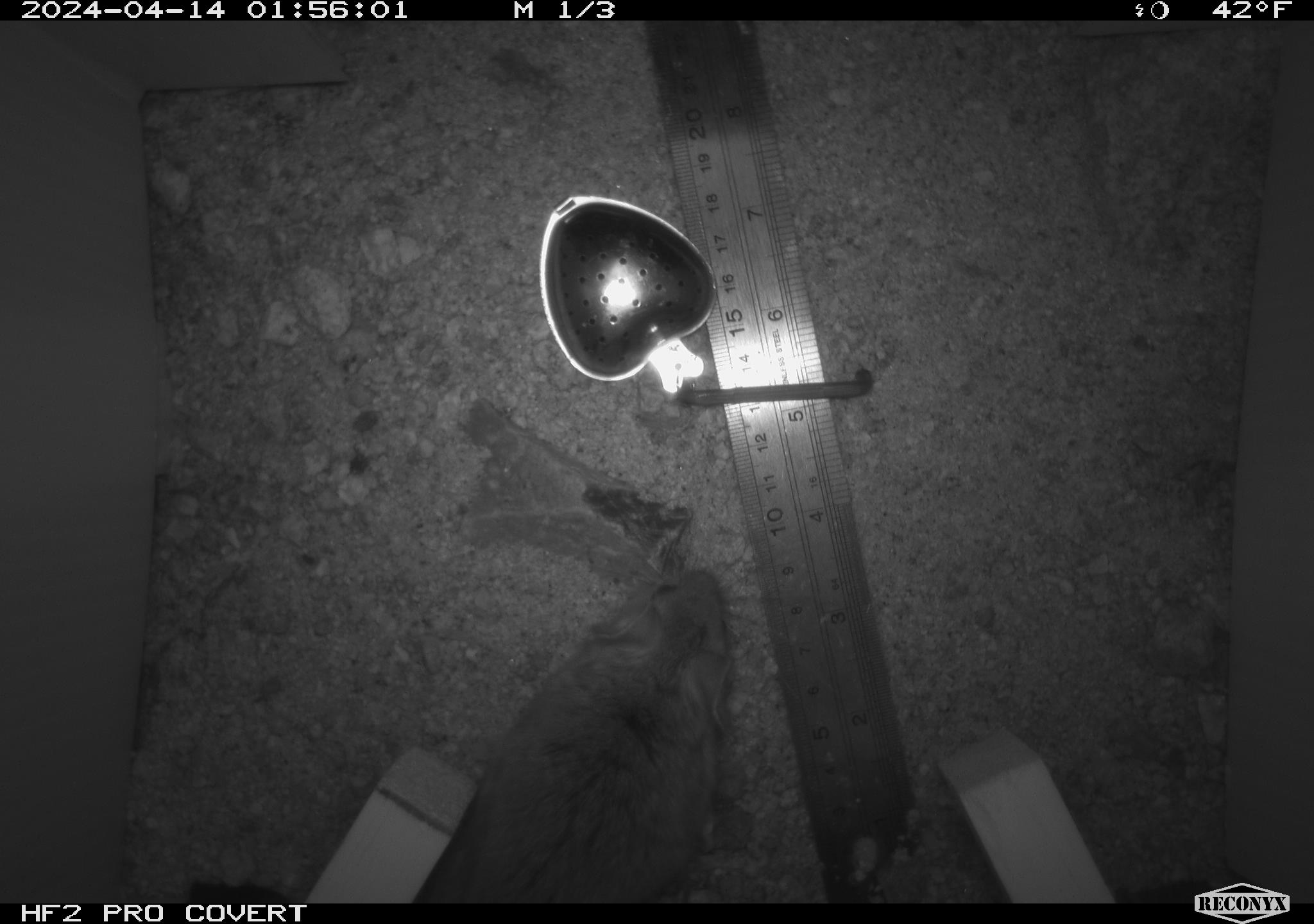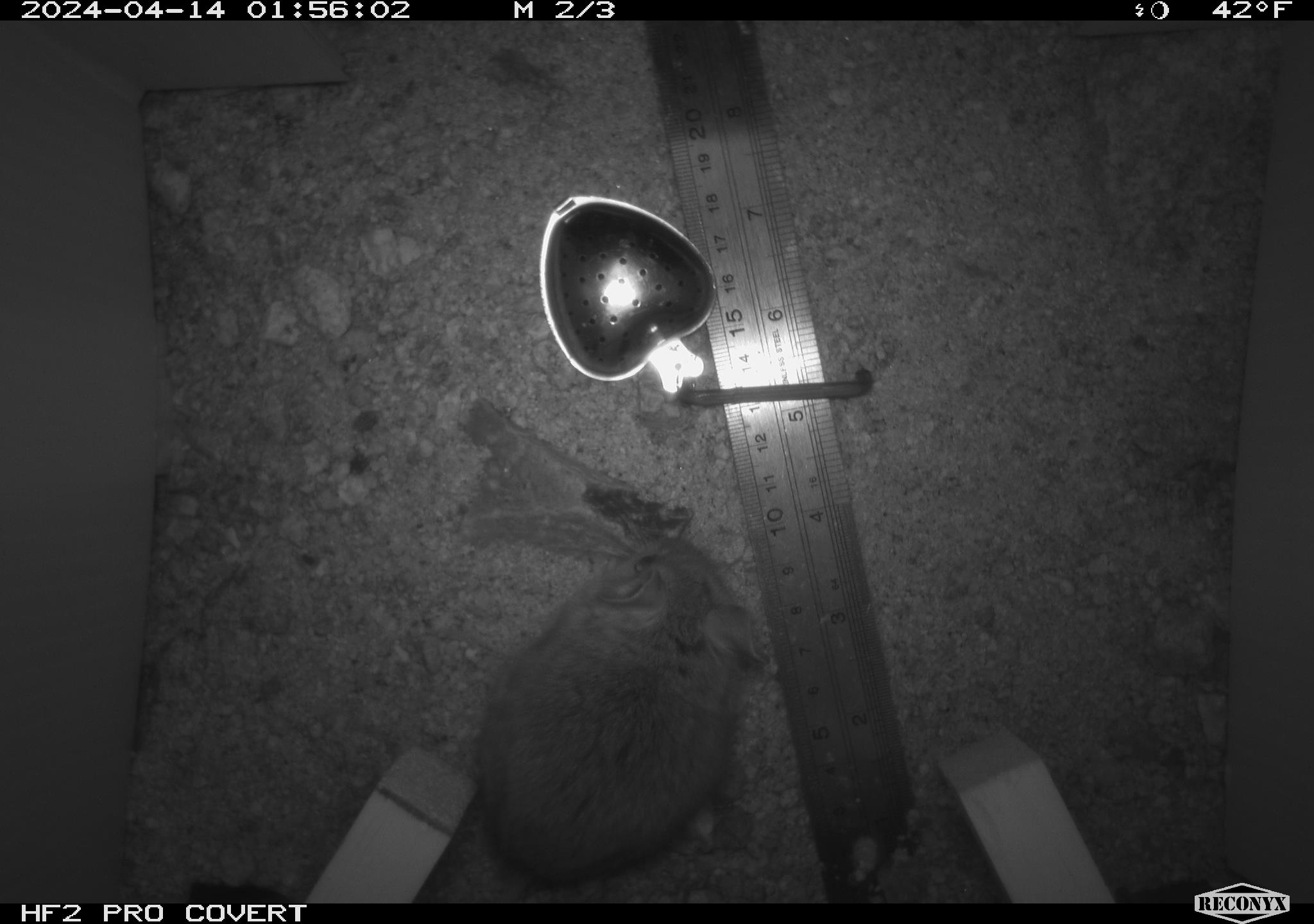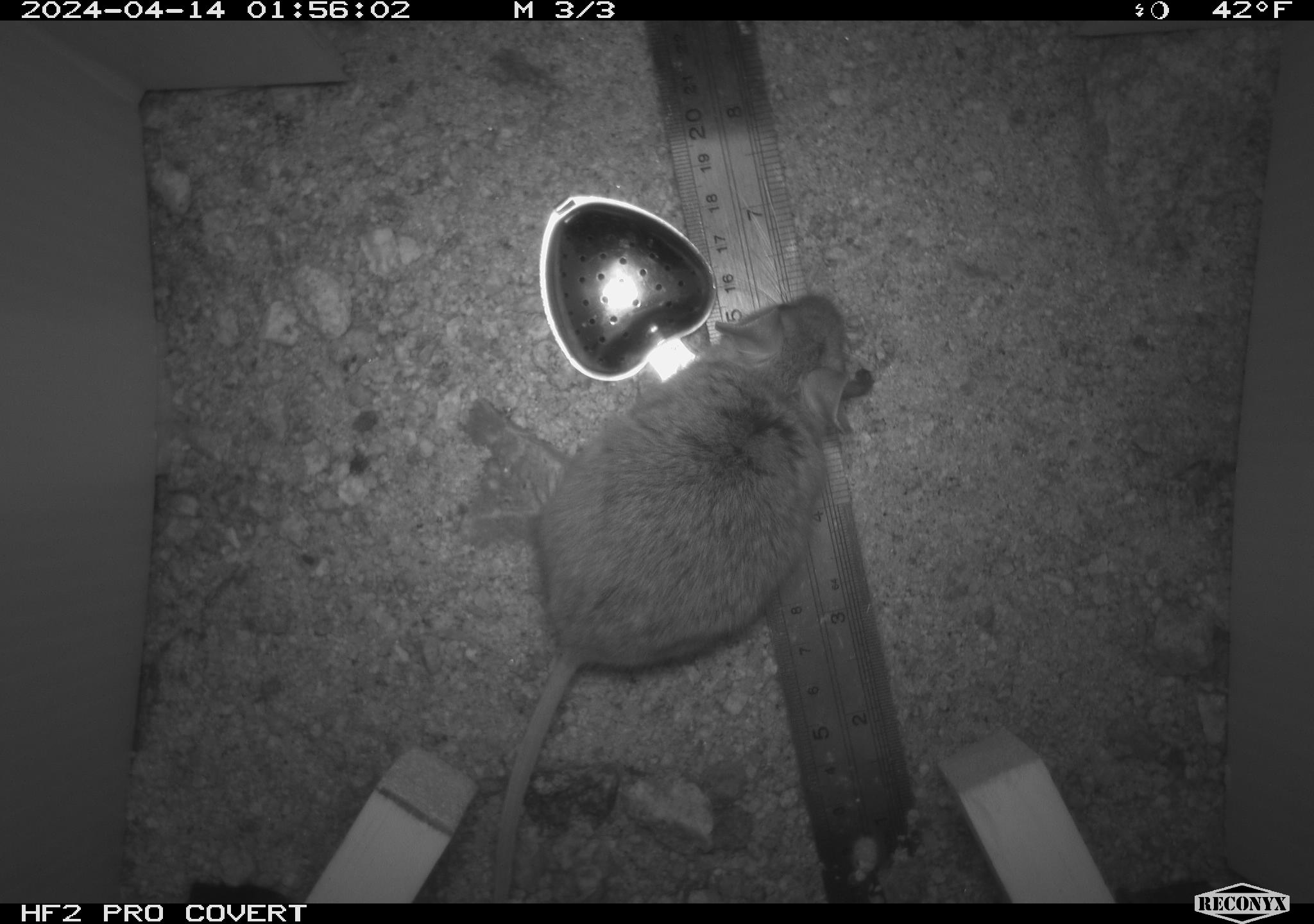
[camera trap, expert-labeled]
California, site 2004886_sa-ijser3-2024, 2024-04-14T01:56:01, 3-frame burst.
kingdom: Animalia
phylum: Chordata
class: Mammalia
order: Rodentia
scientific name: Rodentia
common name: woodrat or rat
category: woodrat or rat species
Woodrat or rat species (woodrat or rat) (Rodentia).